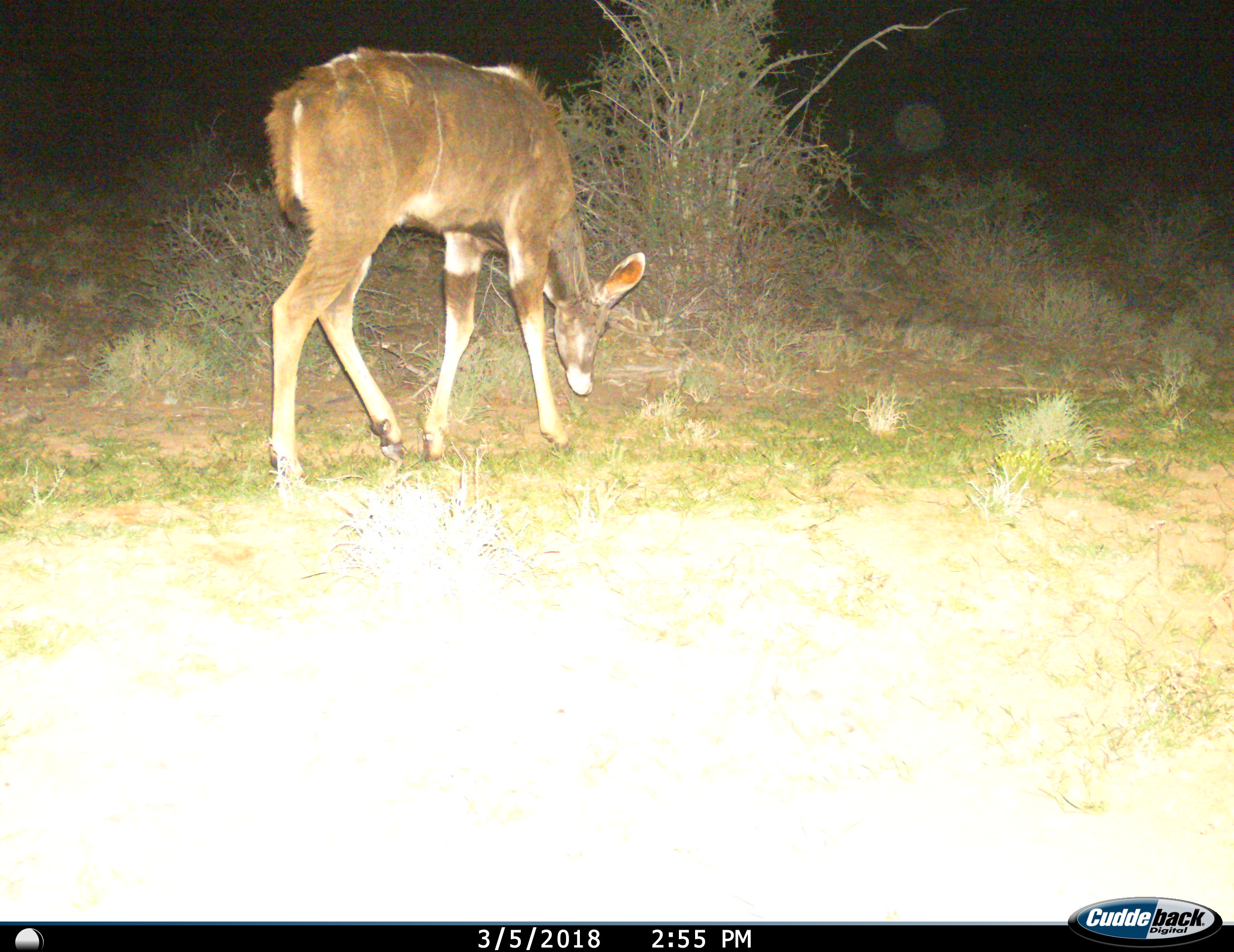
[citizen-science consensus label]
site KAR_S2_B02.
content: unidentified animal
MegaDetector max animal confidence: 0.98